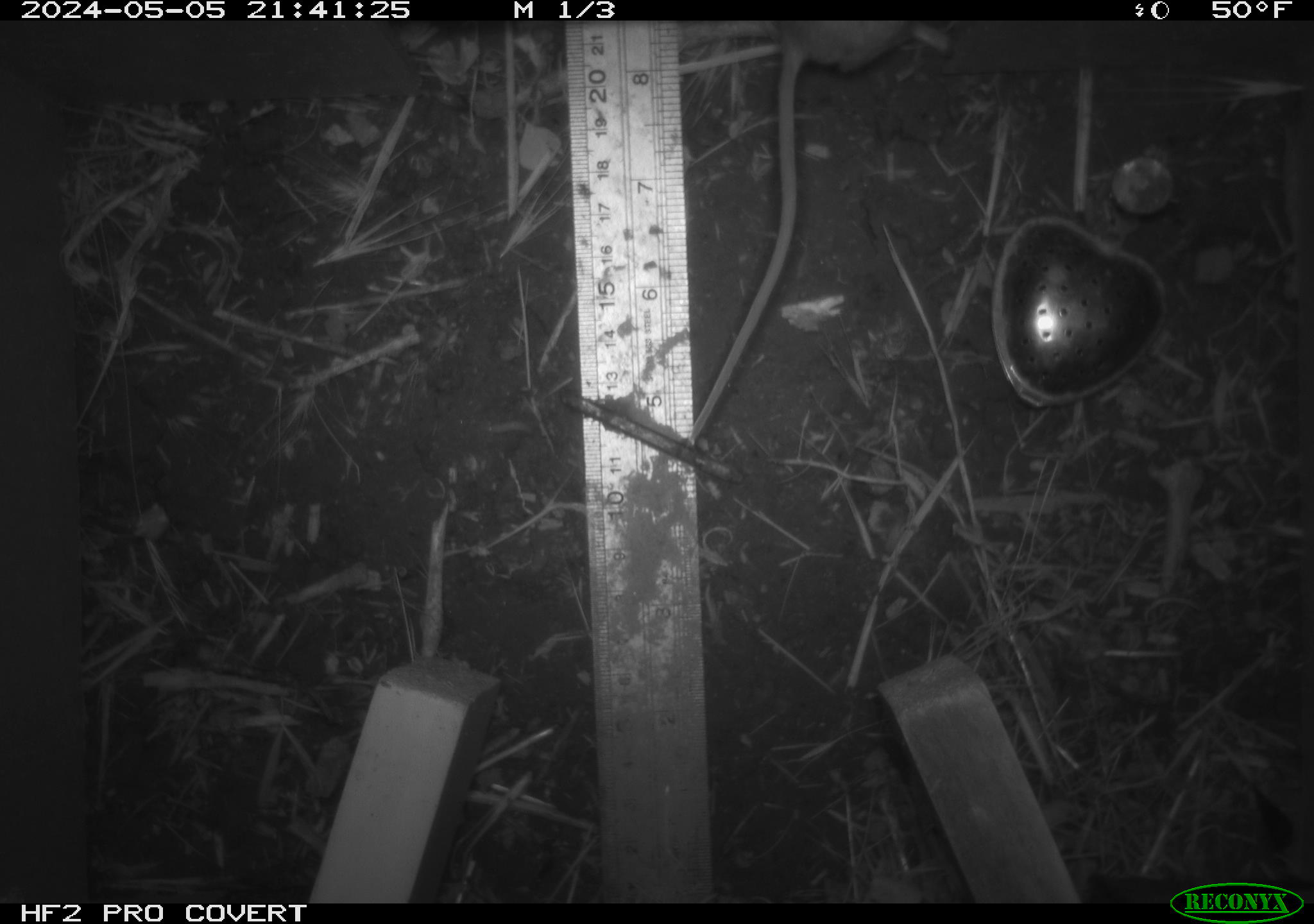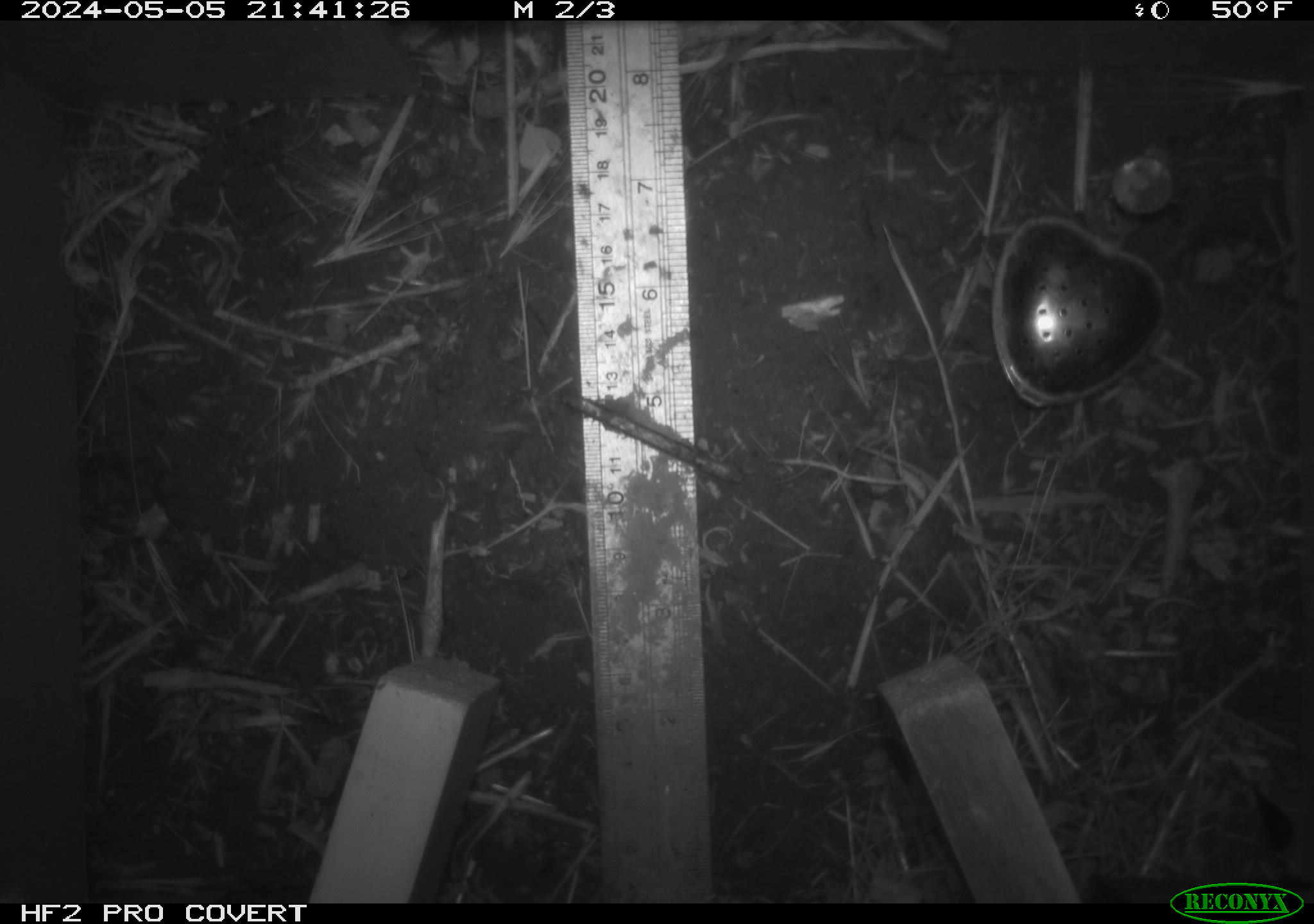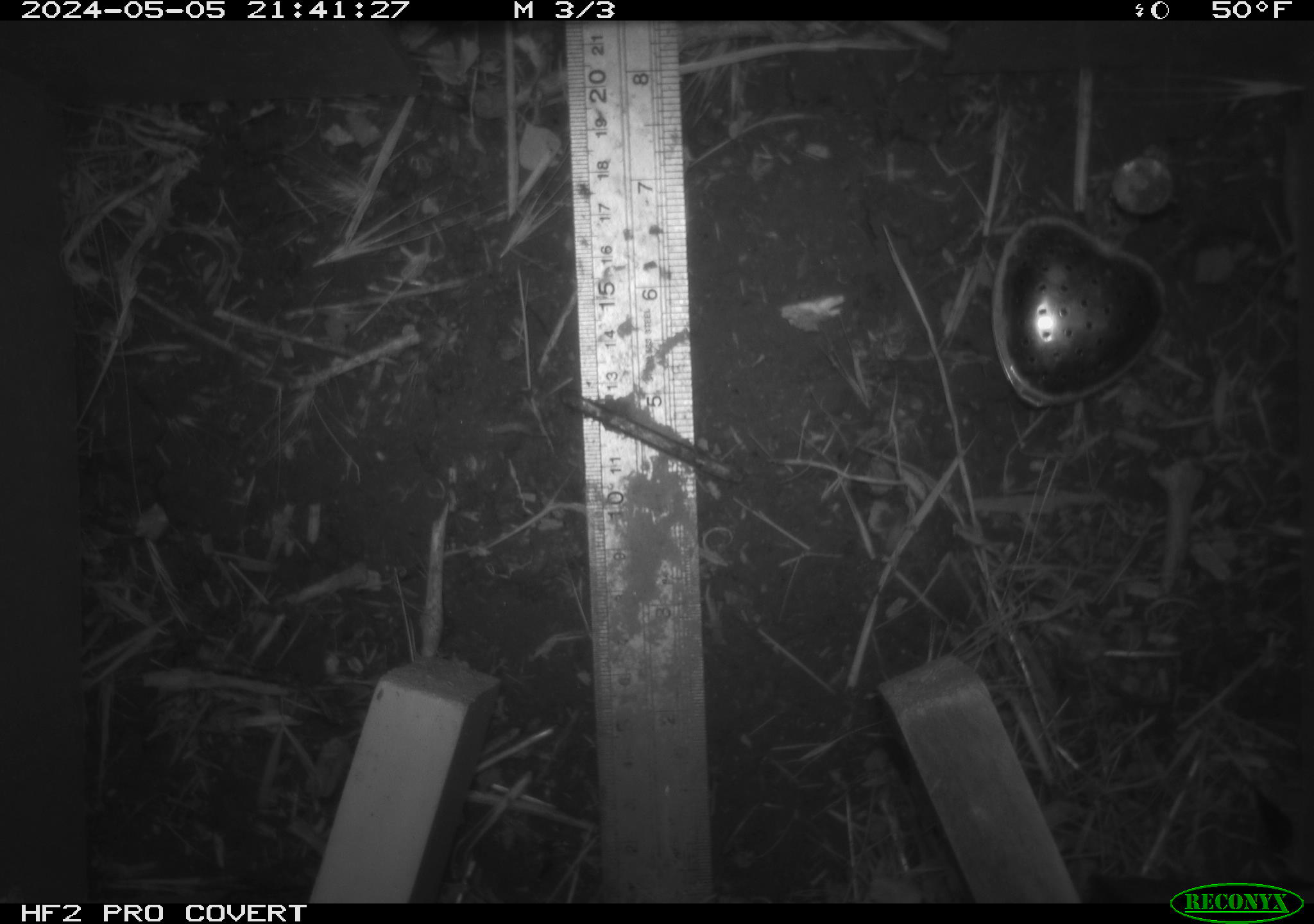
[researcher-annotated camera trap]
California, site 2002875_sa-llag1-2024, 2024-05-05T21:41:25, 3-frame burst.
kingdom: Animalia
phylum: Chordata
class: Mammalia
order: Rodentia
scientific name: Rodentia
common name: mouse species